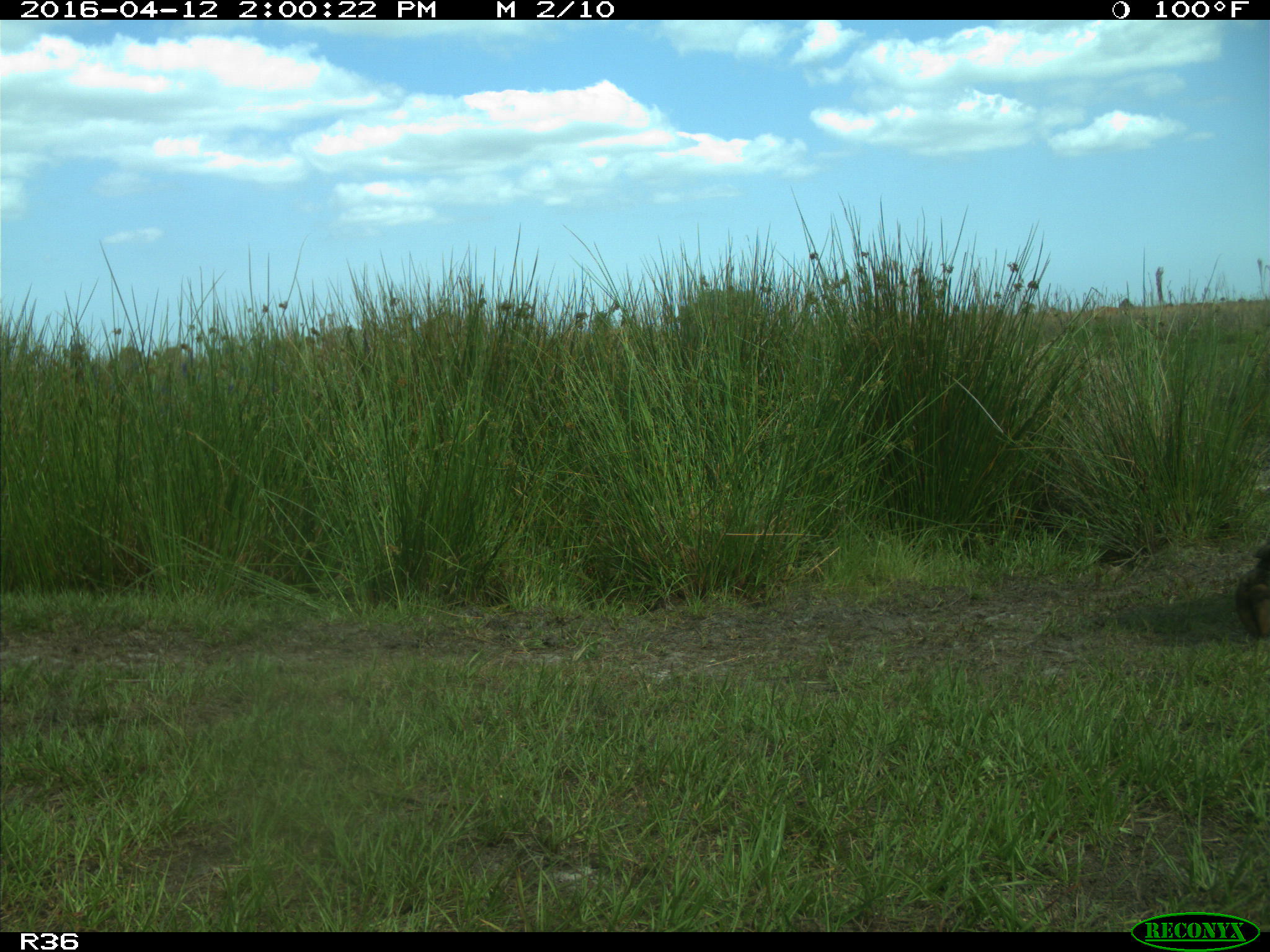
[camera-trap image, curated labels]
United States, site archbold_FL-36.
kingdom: Animalia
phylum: Chordata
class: Mammalia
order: Artiodactyla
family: Bovidae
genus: Bos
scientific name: Bos taurus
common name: domestic cow